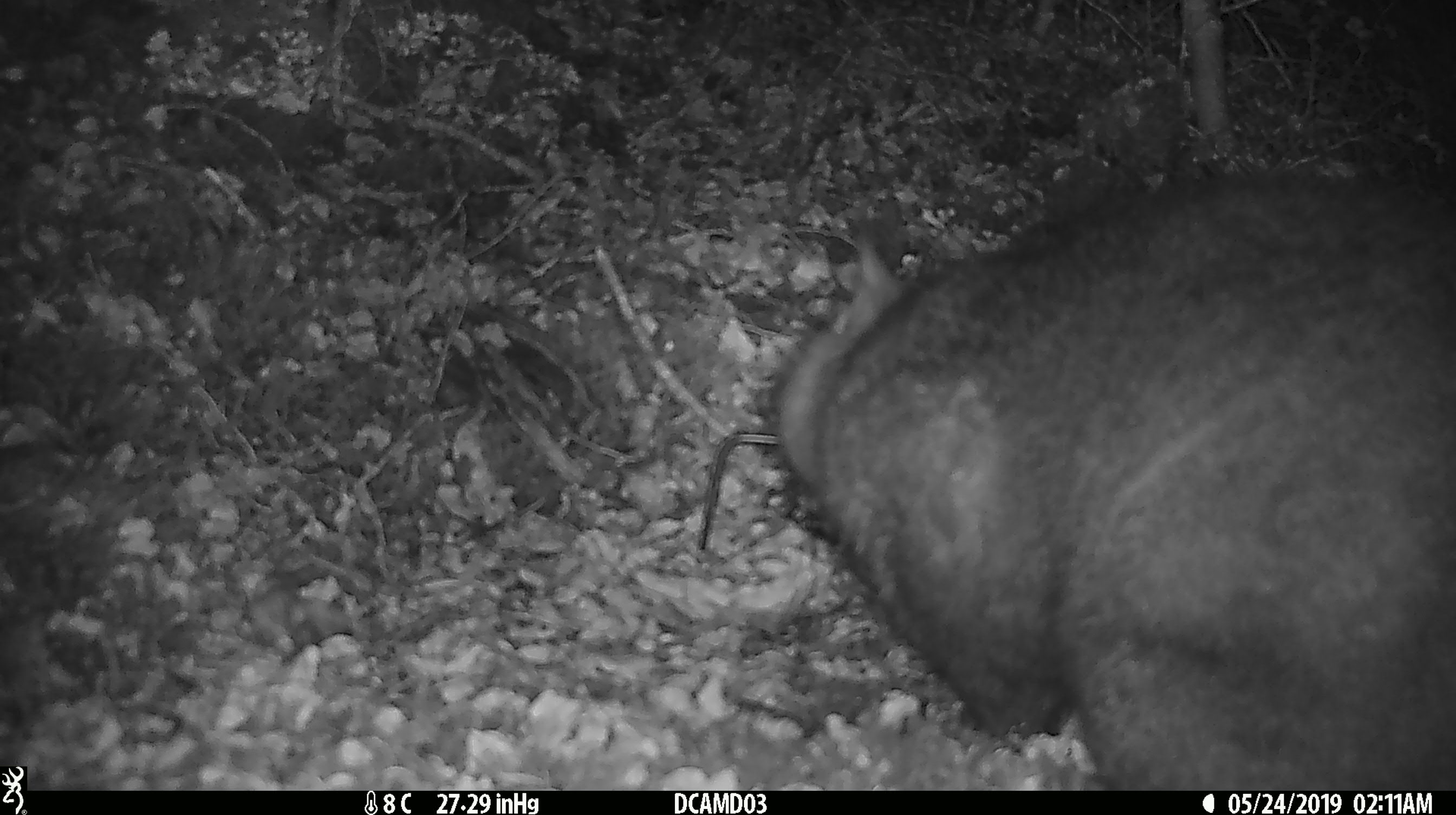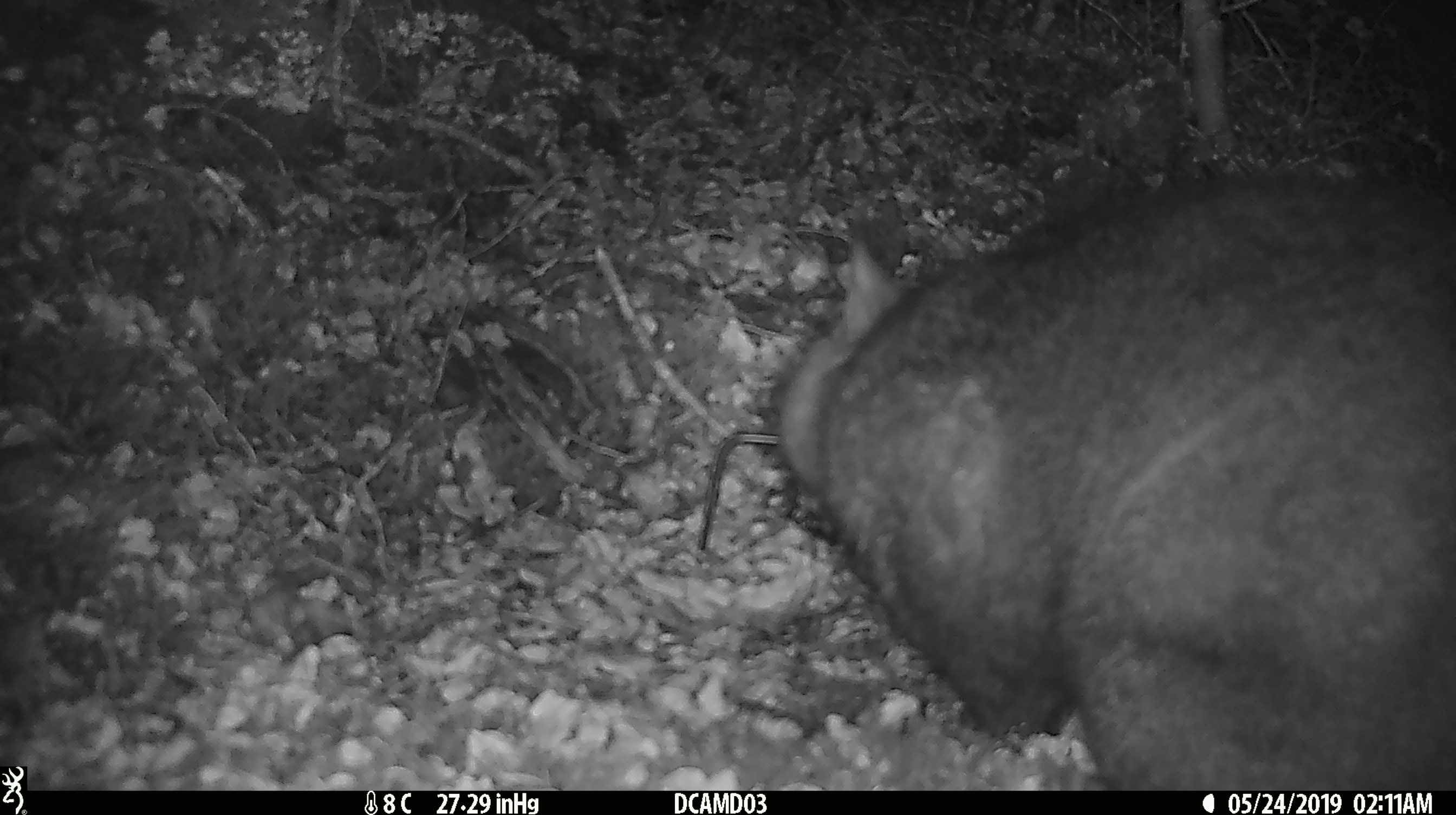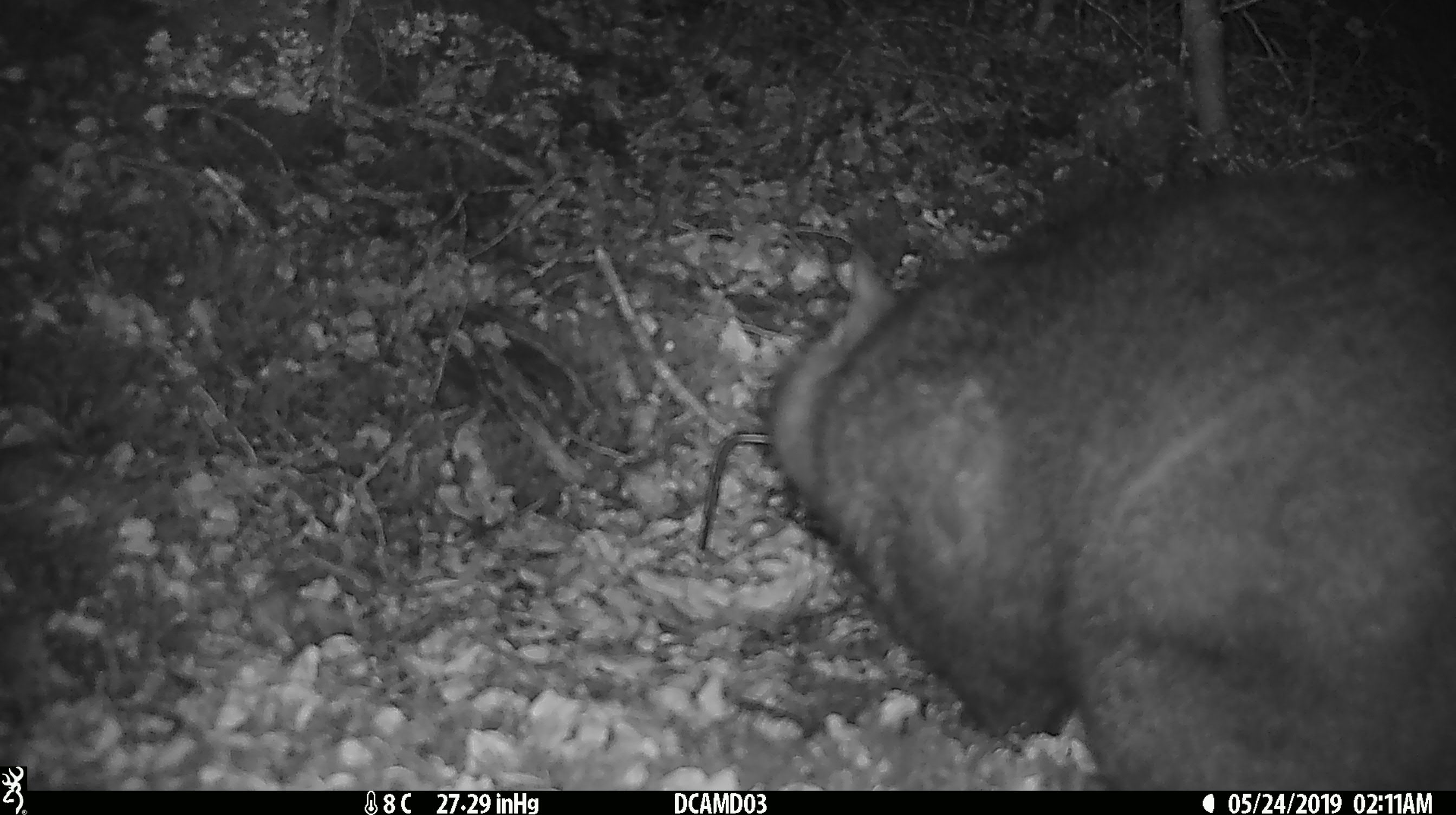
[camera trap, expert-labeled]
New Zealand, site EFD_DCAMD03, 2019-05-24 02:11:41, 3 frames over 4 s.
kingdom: Animalia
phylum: Chordata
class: Mammalia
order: Diprotodontia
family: Phalangeridae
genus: Trichosurus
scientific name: Trichosurus vulpecula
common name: common brushtail possum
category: possum